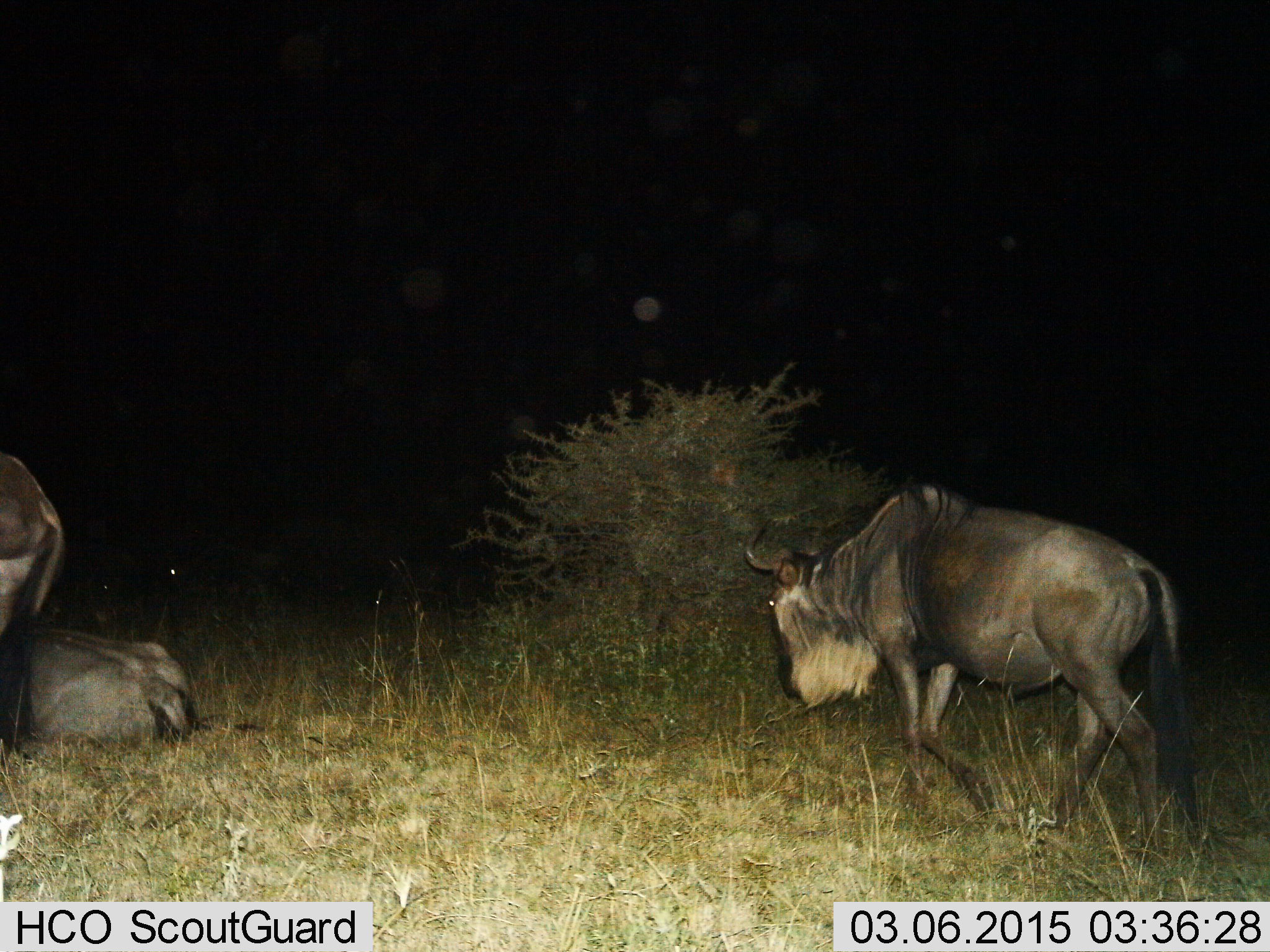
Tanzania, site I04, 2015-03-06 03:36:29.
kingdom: Animalia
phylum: Chordata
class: Mammalia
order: Artiodactyla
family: Bovidae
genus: Connochaetes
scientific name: Connochaetes taurinus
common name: blue wildebeest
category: wildebeest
Wildebeest (blue wildebeest) (Connochaetes taurinus), count 3. Behavior (volunteer vote fractions): standing 60%, resting 100%, moving 60%, interacting 0%. Young present (vote fraction): 0%. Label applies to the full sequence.